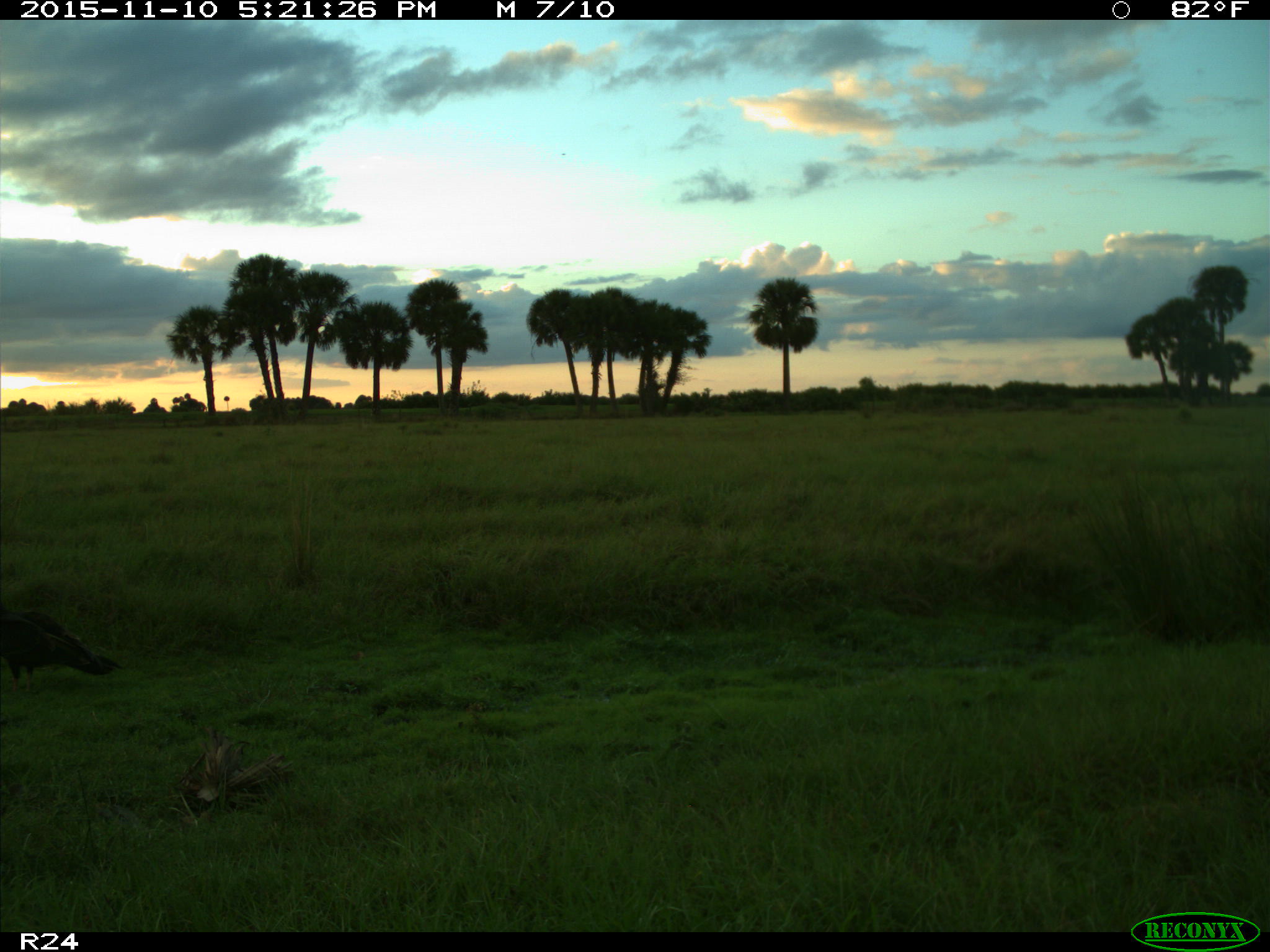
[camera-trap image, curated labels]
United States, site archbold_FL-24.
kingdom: Animalia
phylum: Chordata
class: Aves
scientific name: Aves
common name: birds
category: unidentified bird